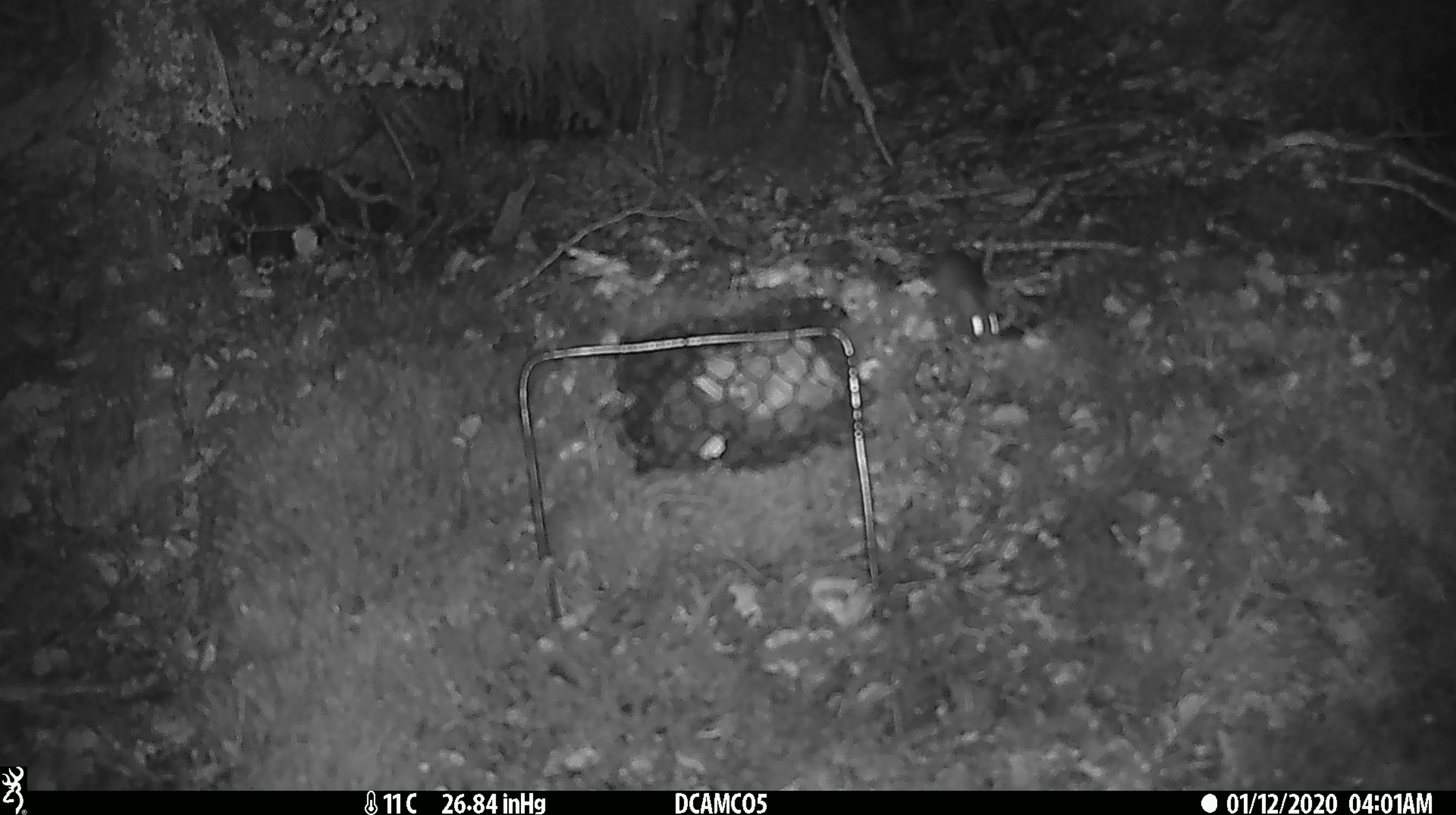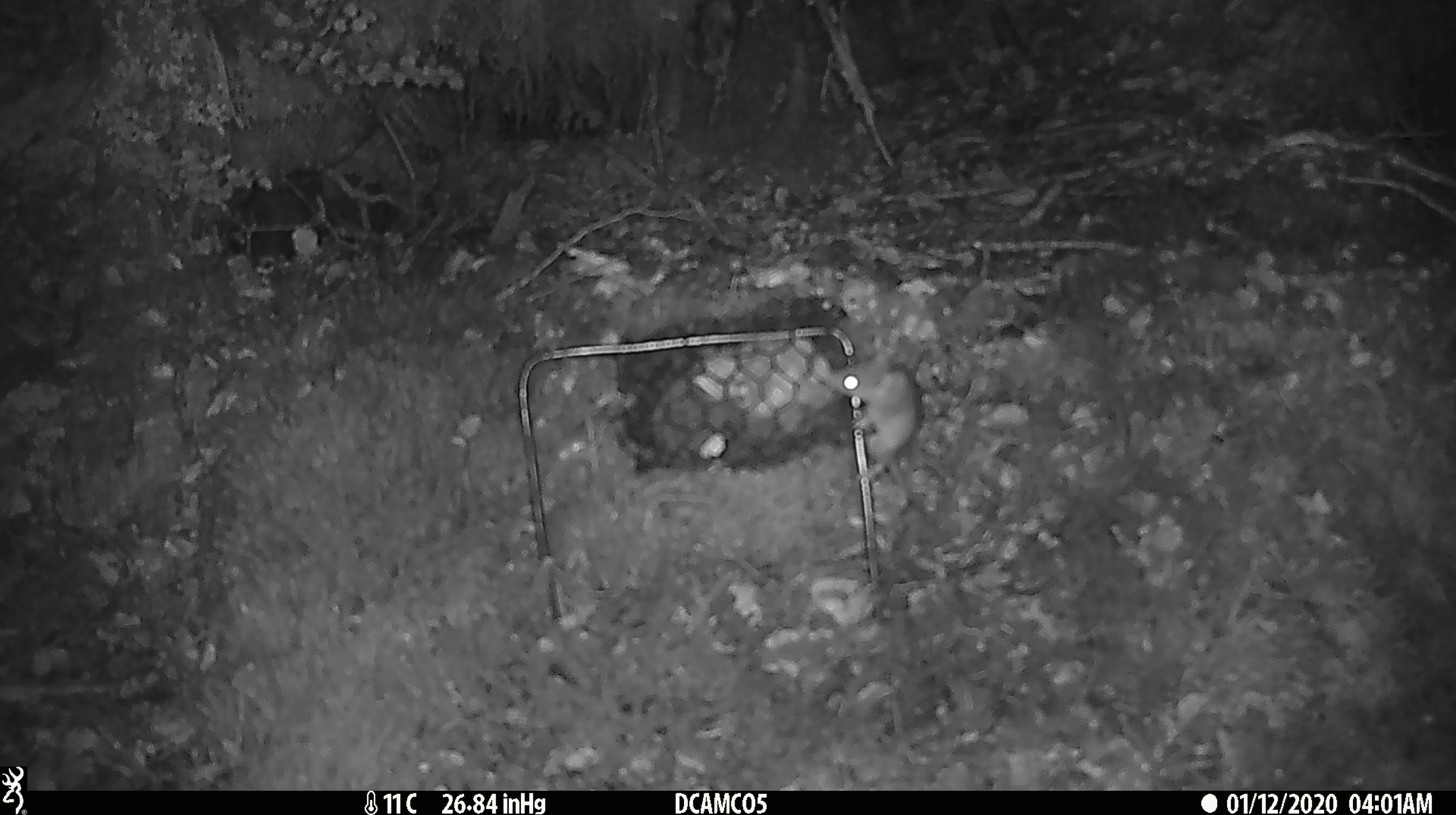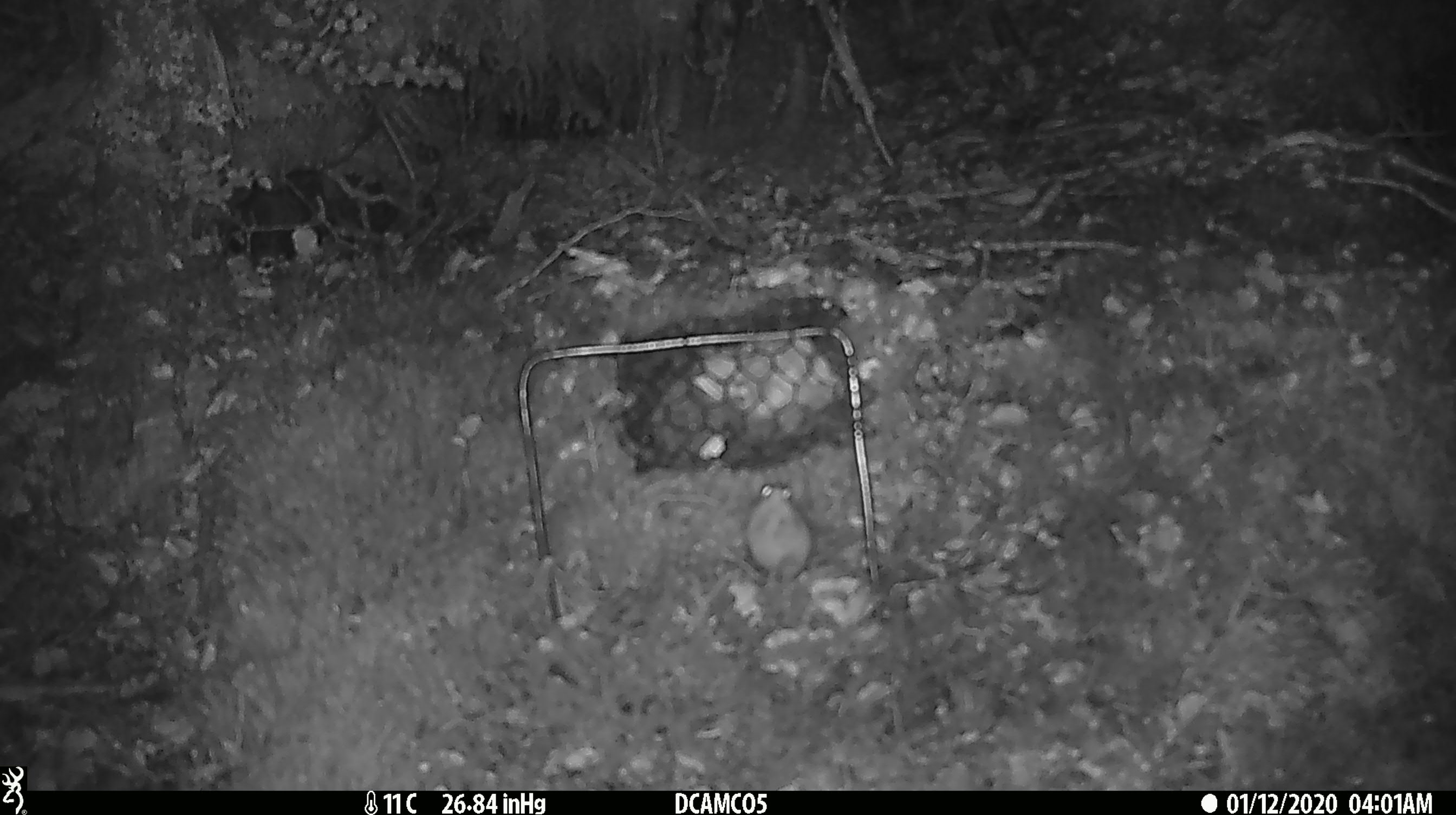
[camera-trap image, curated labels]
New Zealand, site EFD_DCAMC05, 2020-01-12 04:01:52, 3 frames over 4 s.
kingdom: Animalia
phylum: Chordata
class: Mammalia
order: Rodentia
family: Muridae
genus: Mus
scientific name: Mus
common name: mouse